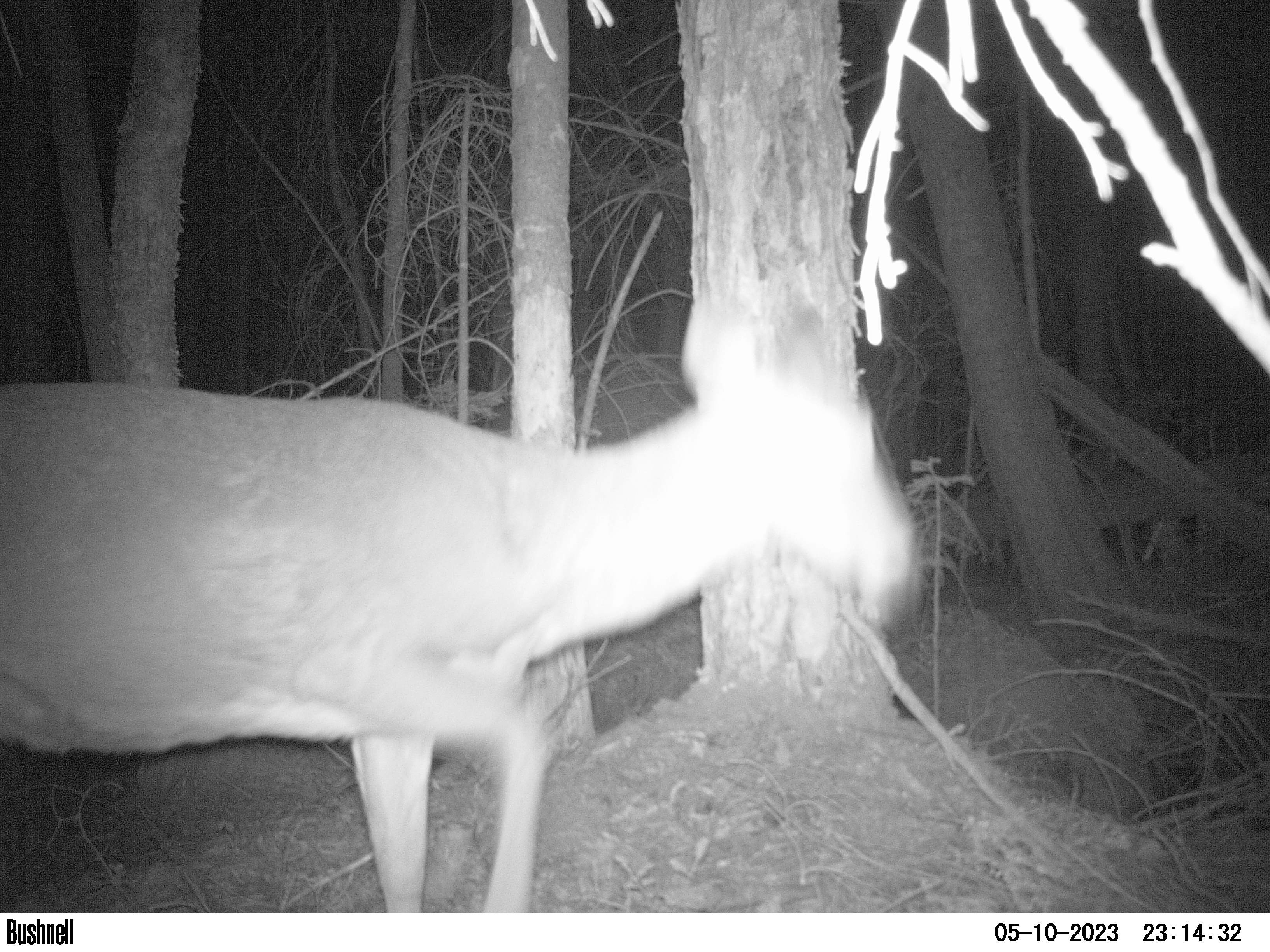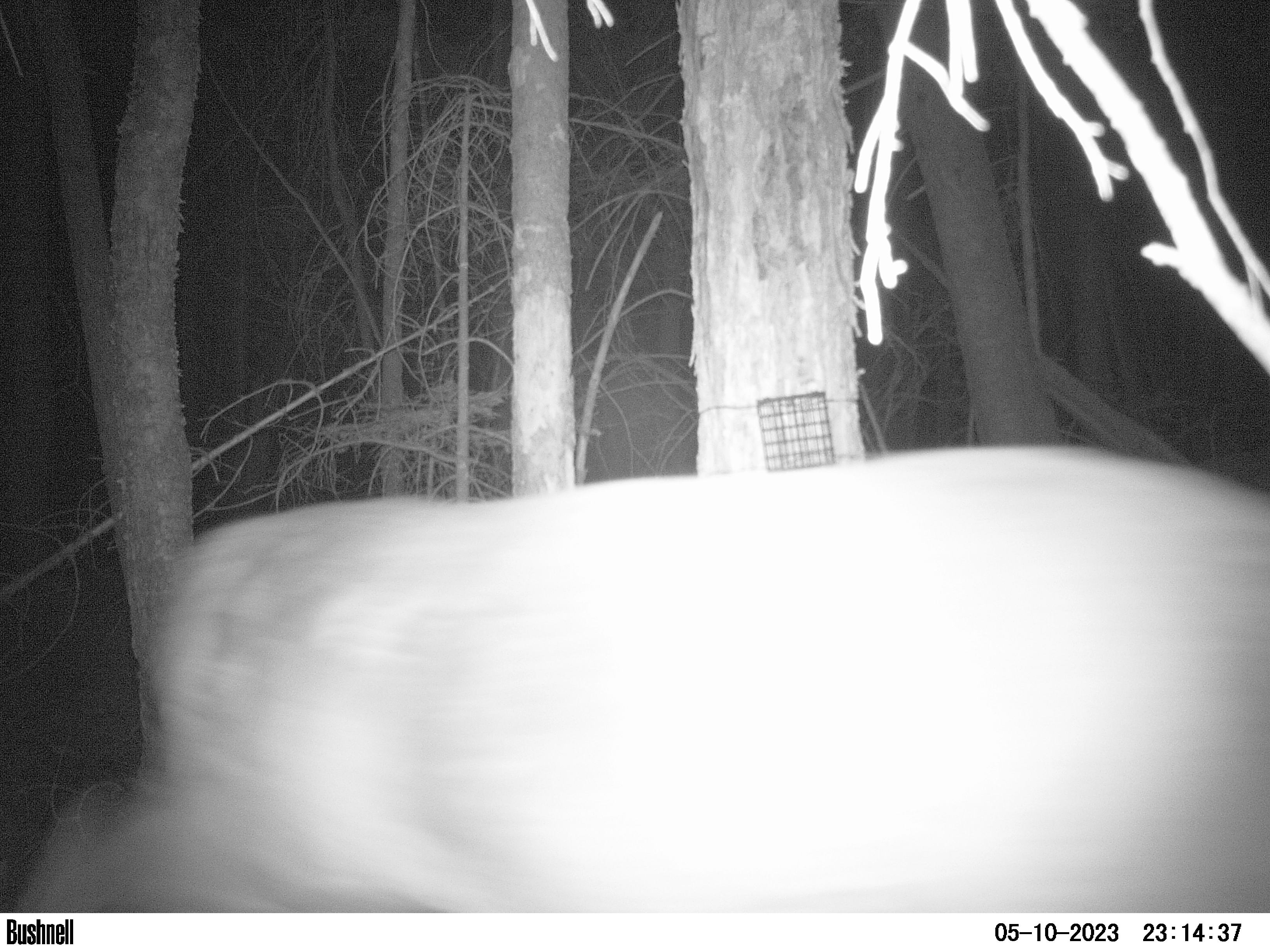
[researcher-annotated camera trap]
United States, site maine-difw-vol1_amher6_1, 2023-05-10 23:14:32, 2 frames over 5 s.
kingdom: Animalia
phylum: Chordata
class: Mammalia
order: Artiodactyla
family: Cervidae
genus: Odocoileus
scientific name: Odocoileus virginianus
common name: white-tailed deer